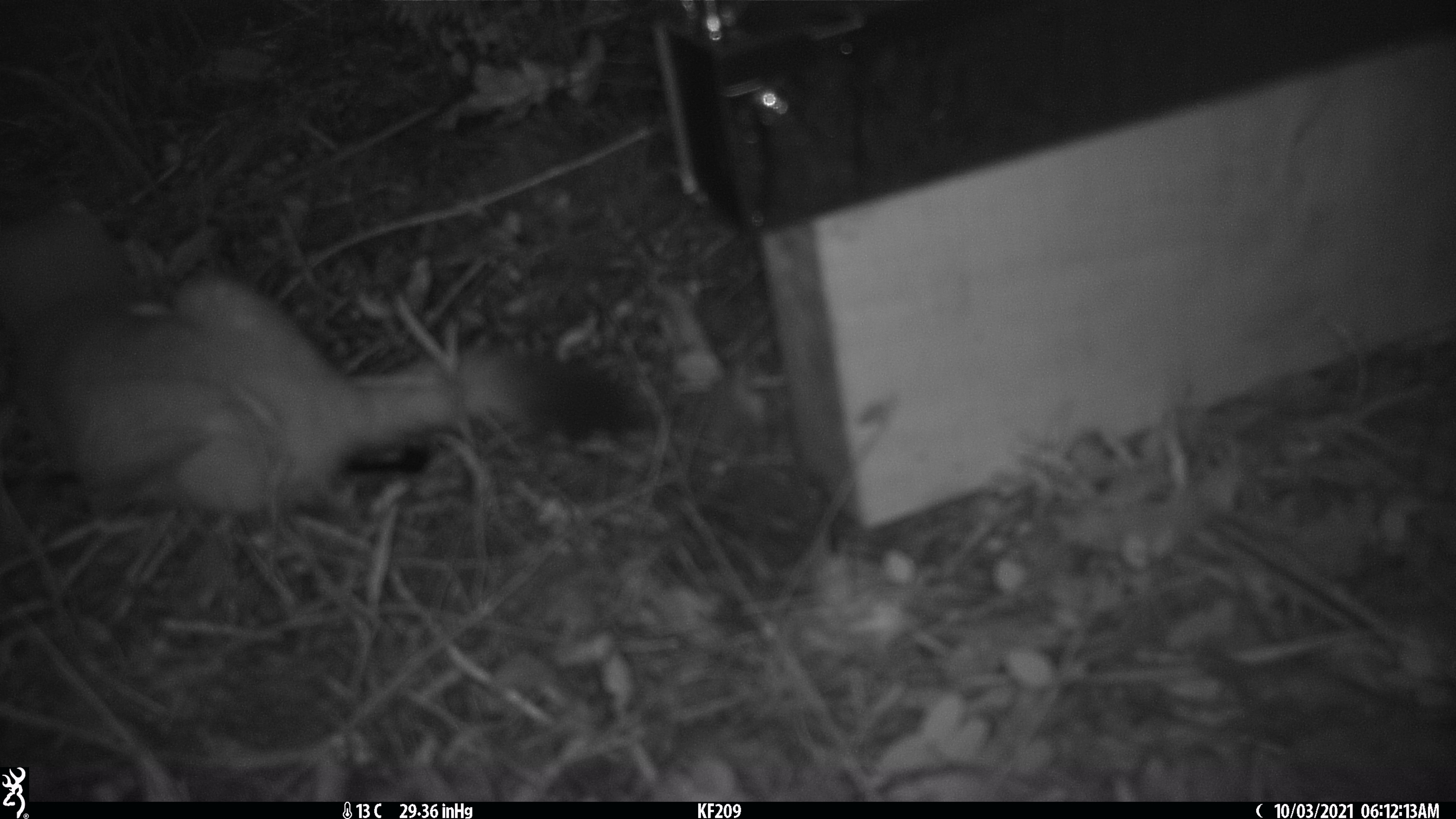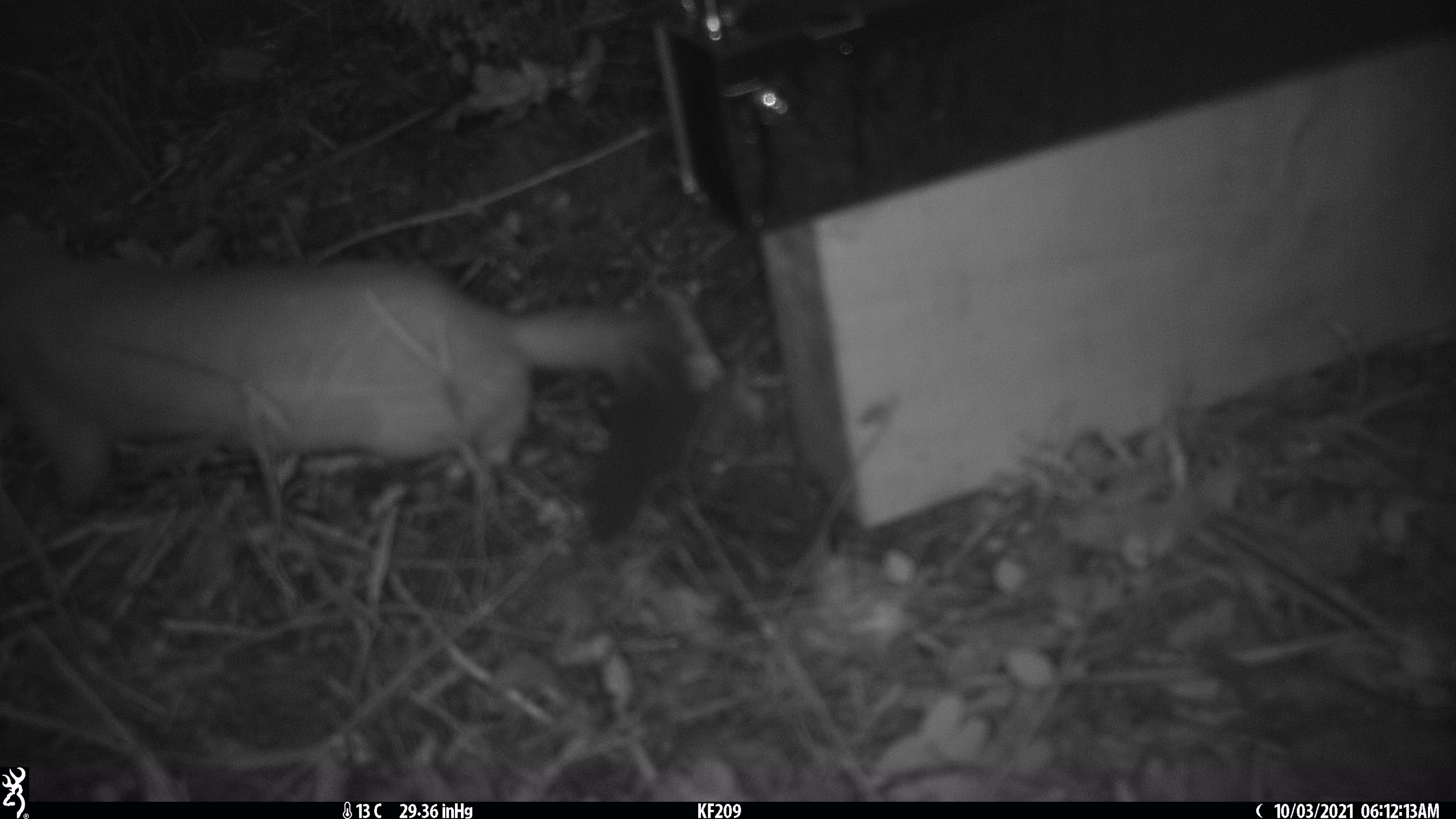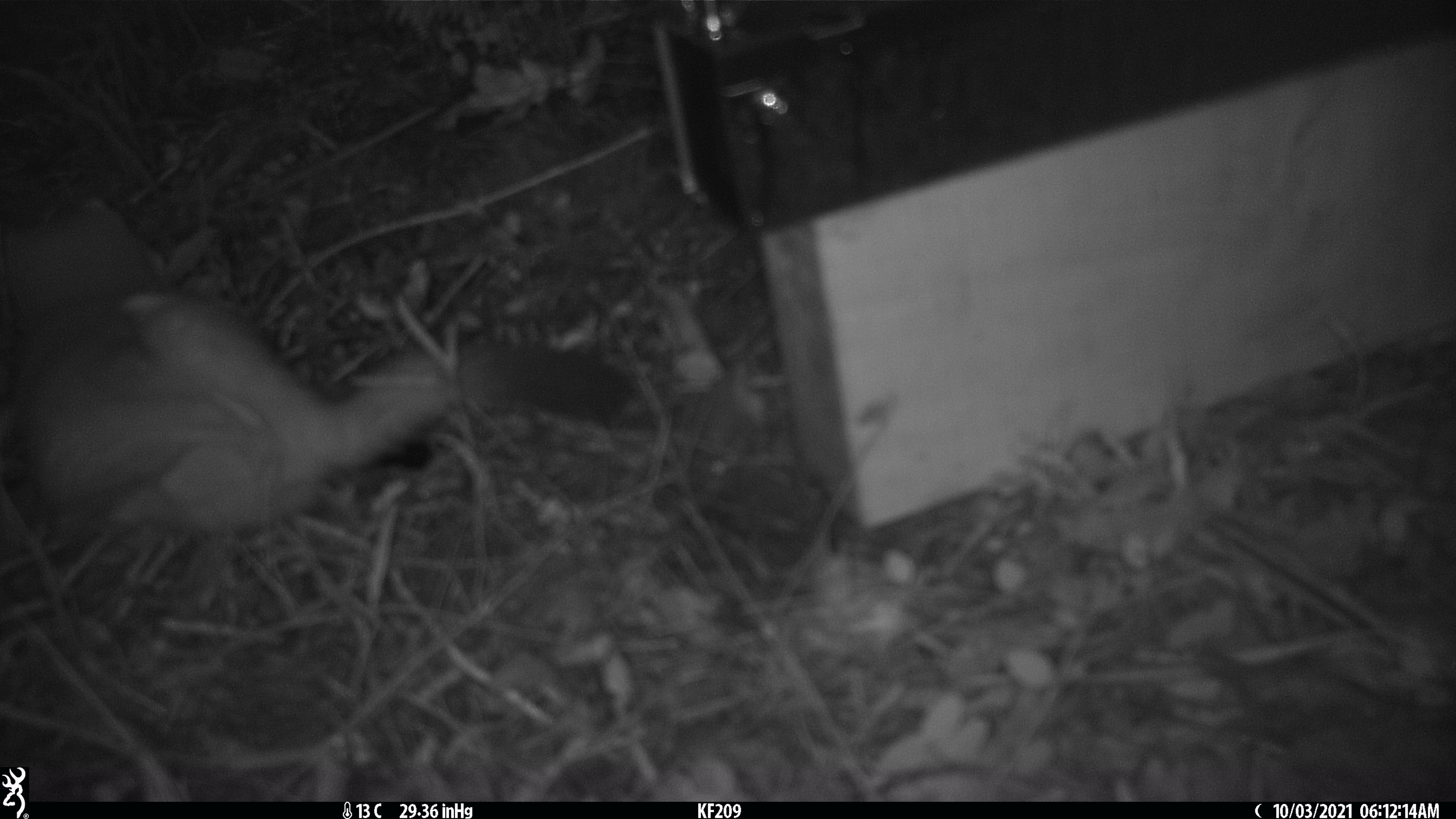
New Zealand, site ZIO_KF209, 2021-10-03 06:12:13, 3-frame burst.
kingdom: Animalia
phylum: Chordata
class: Mammalia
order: Carnivora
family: Mustelidae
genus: Mustela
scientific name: Mustela erminea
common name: stoat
Stoat (Mustela erminea).